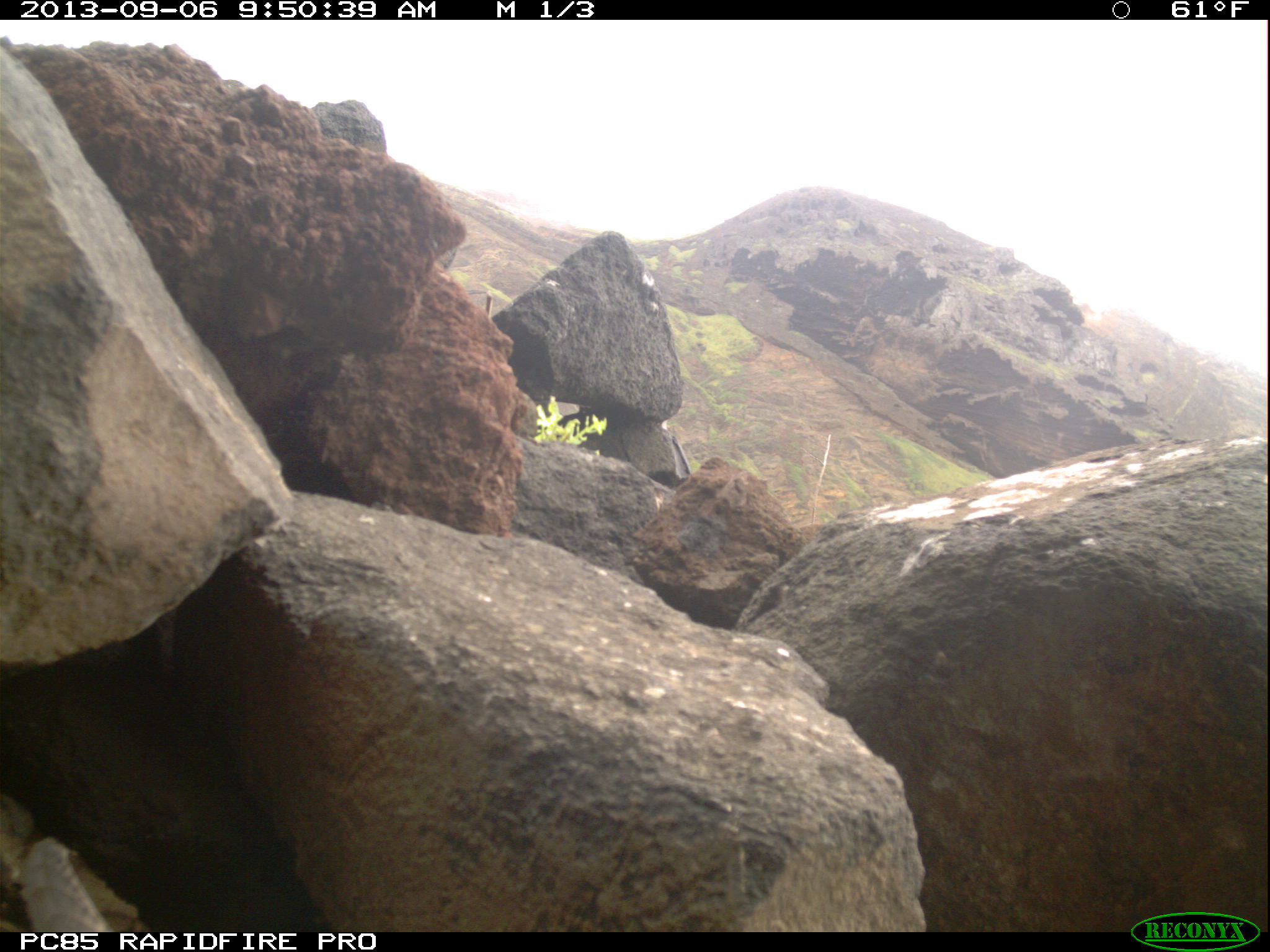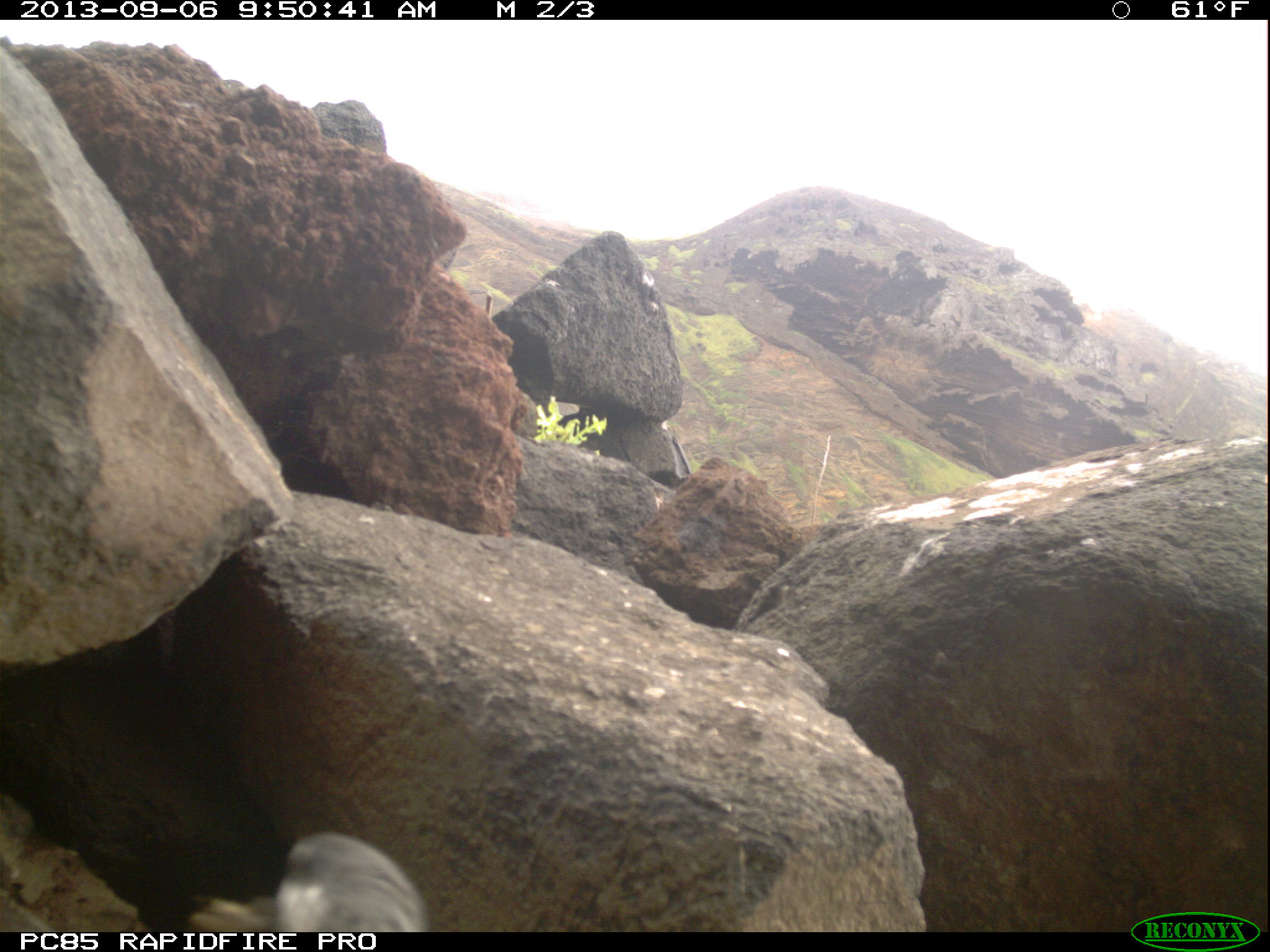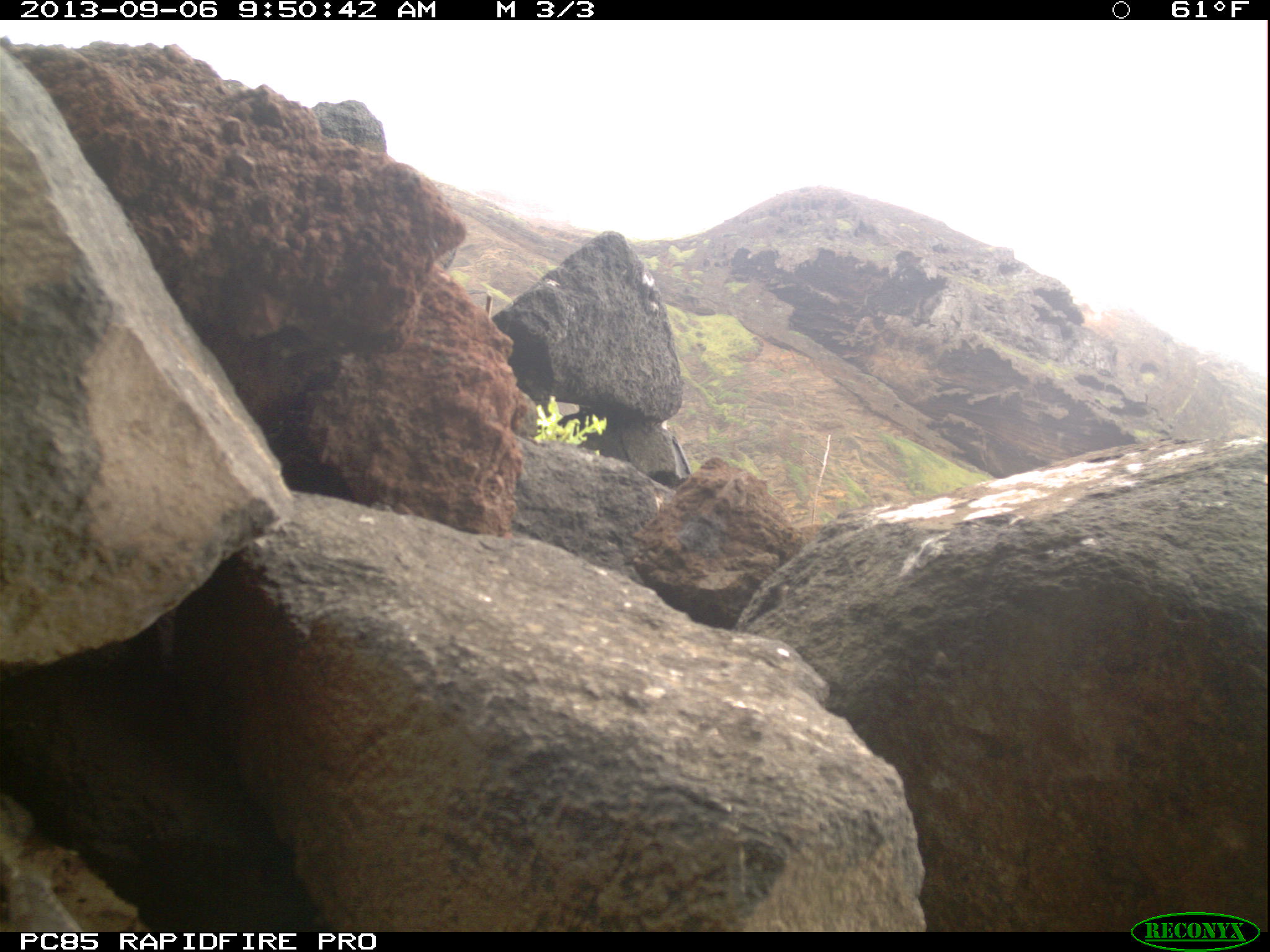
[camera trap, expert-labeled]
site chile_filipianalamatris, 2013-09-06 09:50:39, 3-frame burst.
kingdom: Animalia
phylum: Chordata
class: Aves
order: Procellariiformes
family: Procellariidae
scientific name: Procellariidae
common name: petrel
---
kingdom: Animalia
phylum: Chordata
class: Aves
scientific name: Aves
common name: bird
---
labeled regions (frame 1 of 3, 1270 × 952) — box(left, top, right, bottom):
petrel: box(0, 828, 108, 932)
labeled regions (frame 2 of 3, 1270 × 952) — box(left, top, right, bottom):
petrel: box(166, 830, 424, 933)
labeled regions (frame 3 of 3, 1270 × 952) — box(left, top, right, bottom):
bird: box(0, 854, 81, 930)